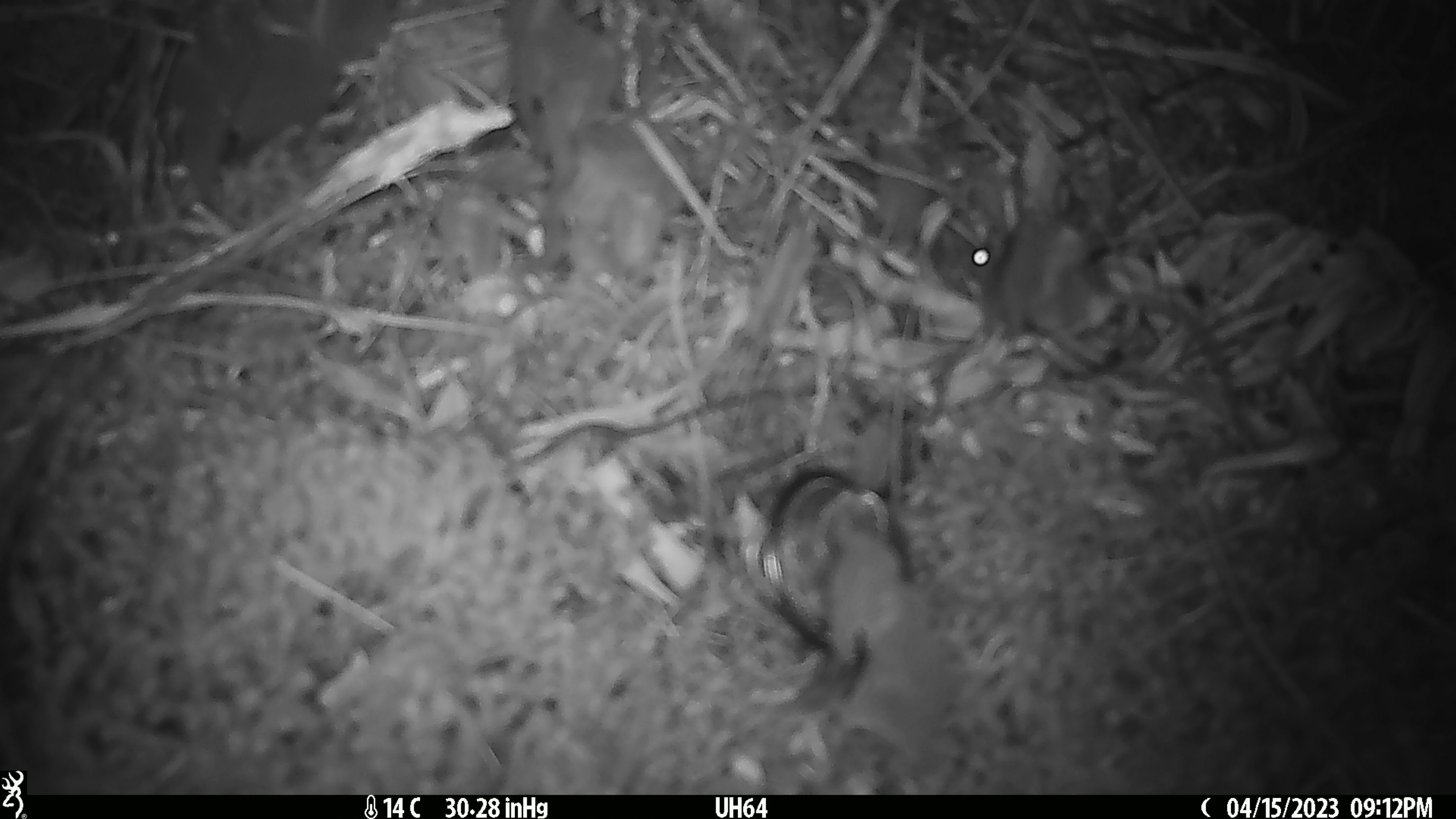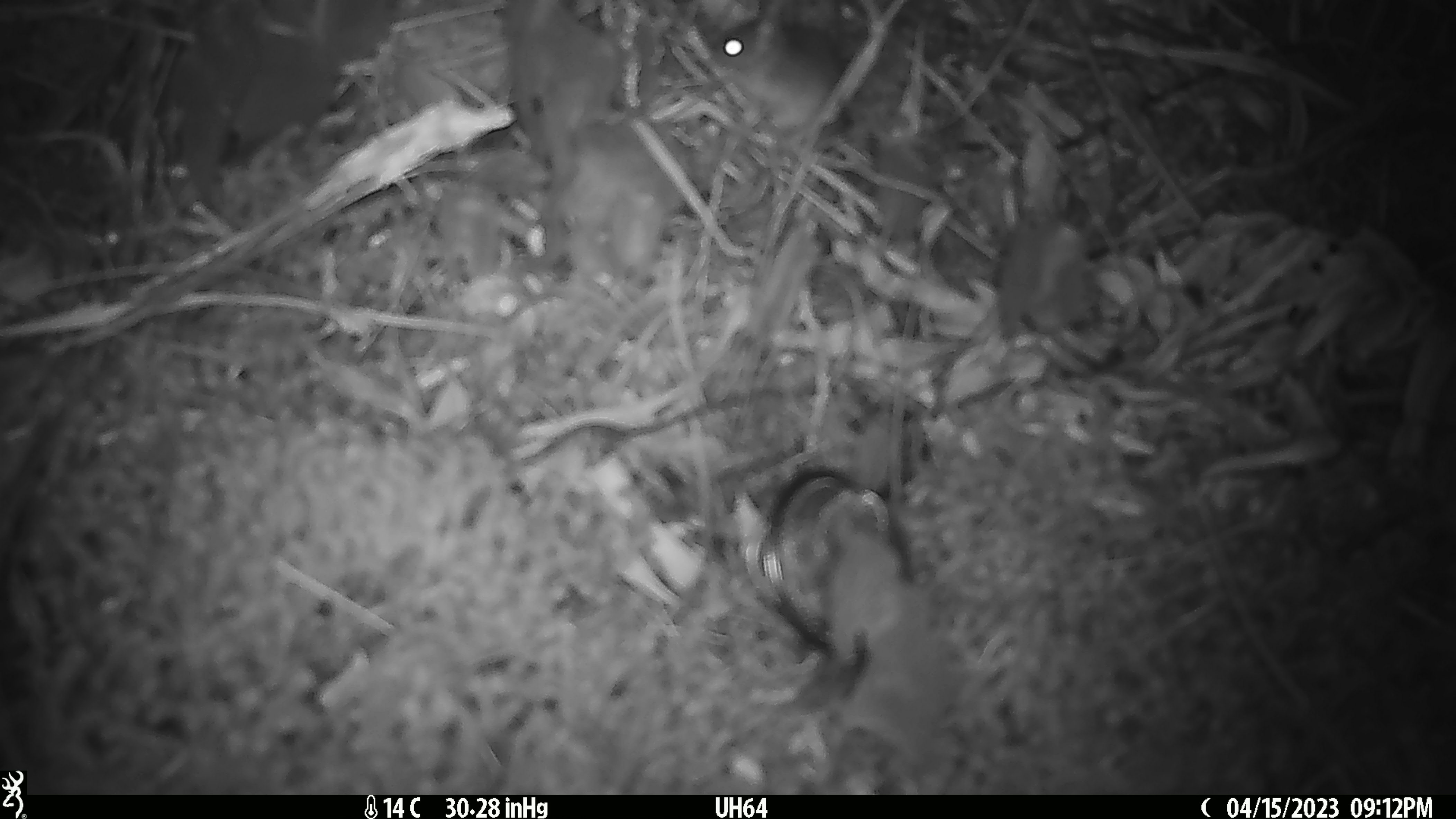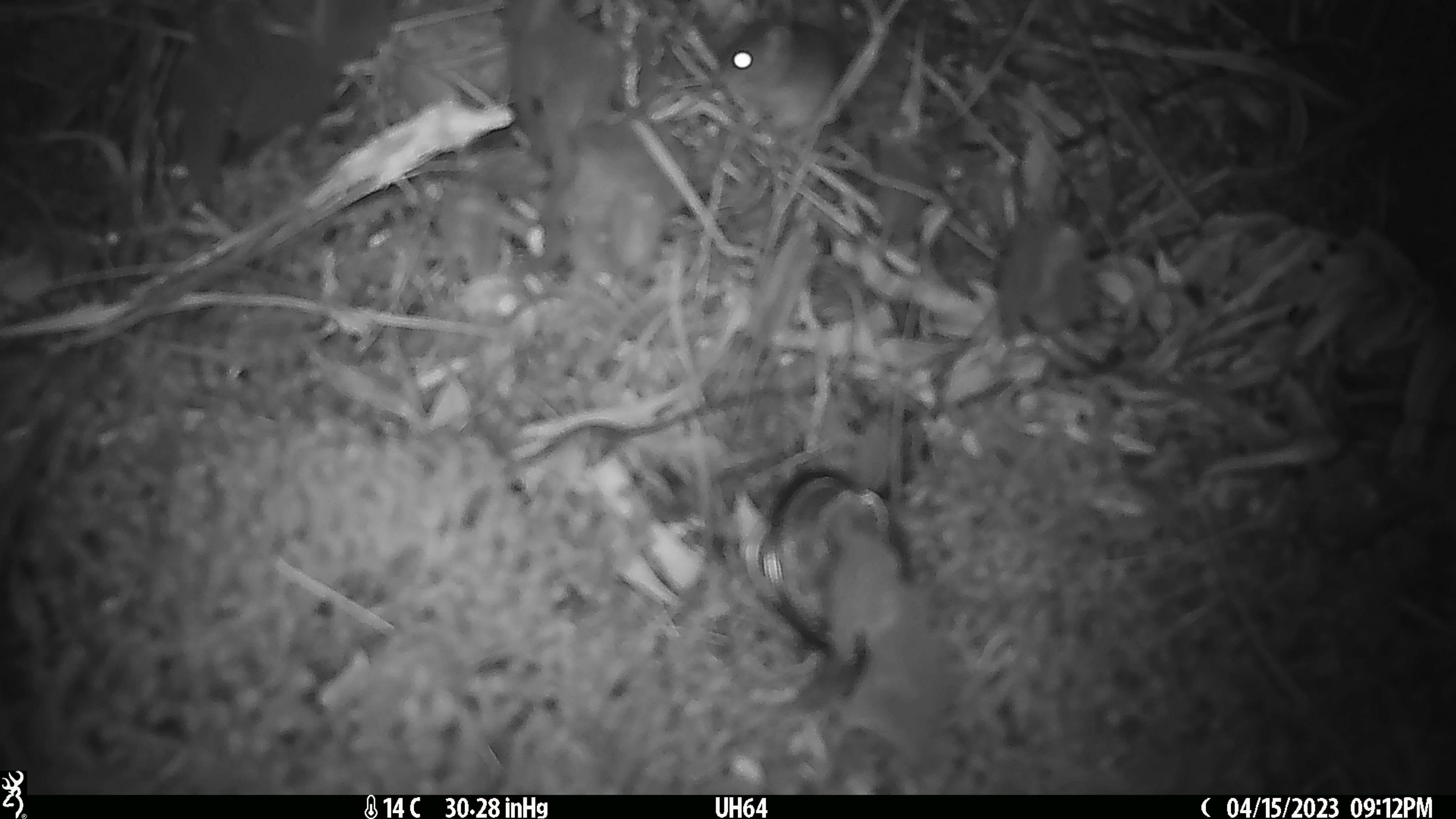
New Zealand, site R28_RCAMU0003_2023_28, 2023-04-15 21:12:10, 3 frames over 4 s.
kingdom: Animalia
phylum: Chordata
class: Mammalia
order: Rodentia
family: Muridae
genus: Mus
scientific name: Mus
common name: mouse